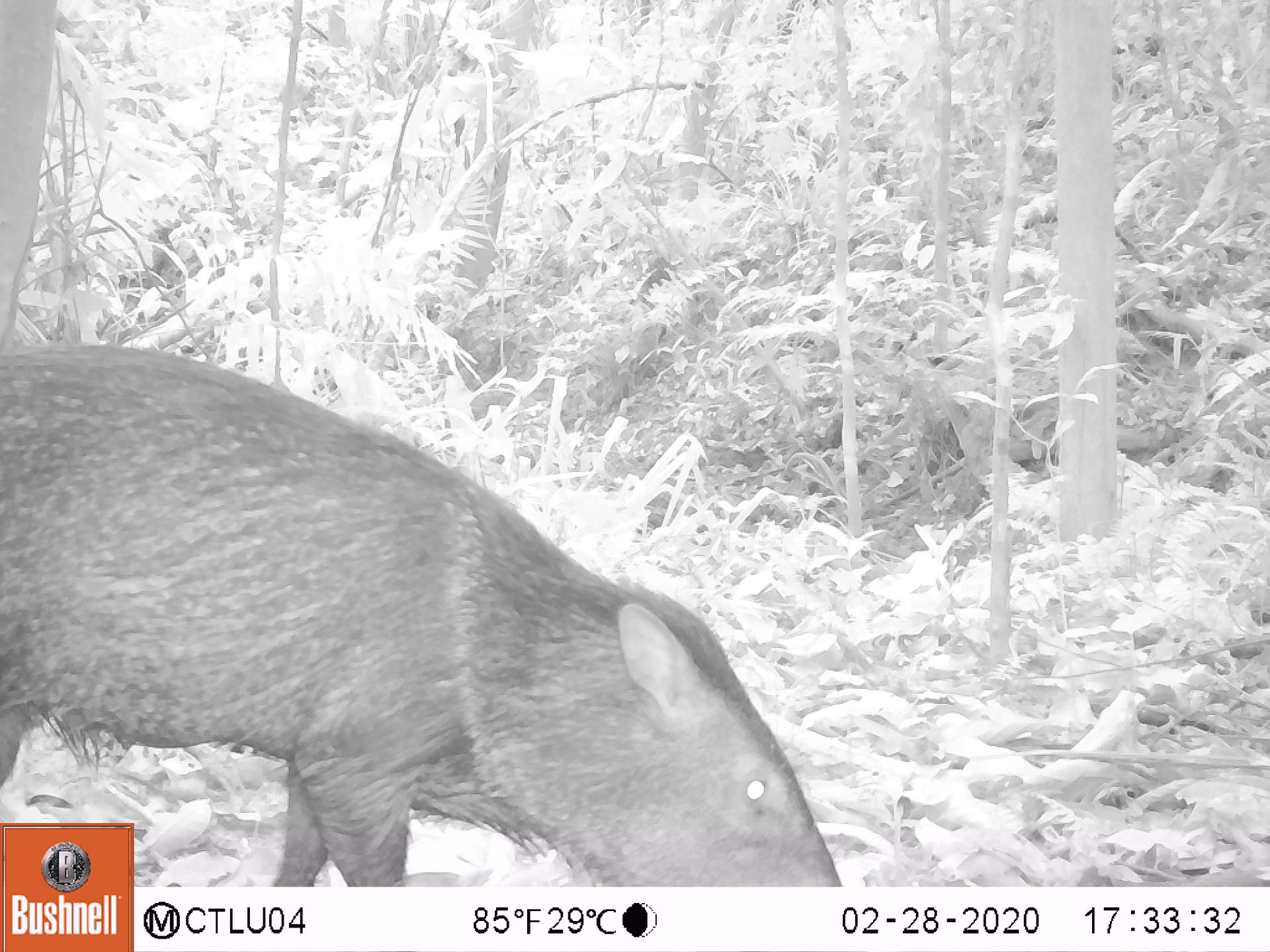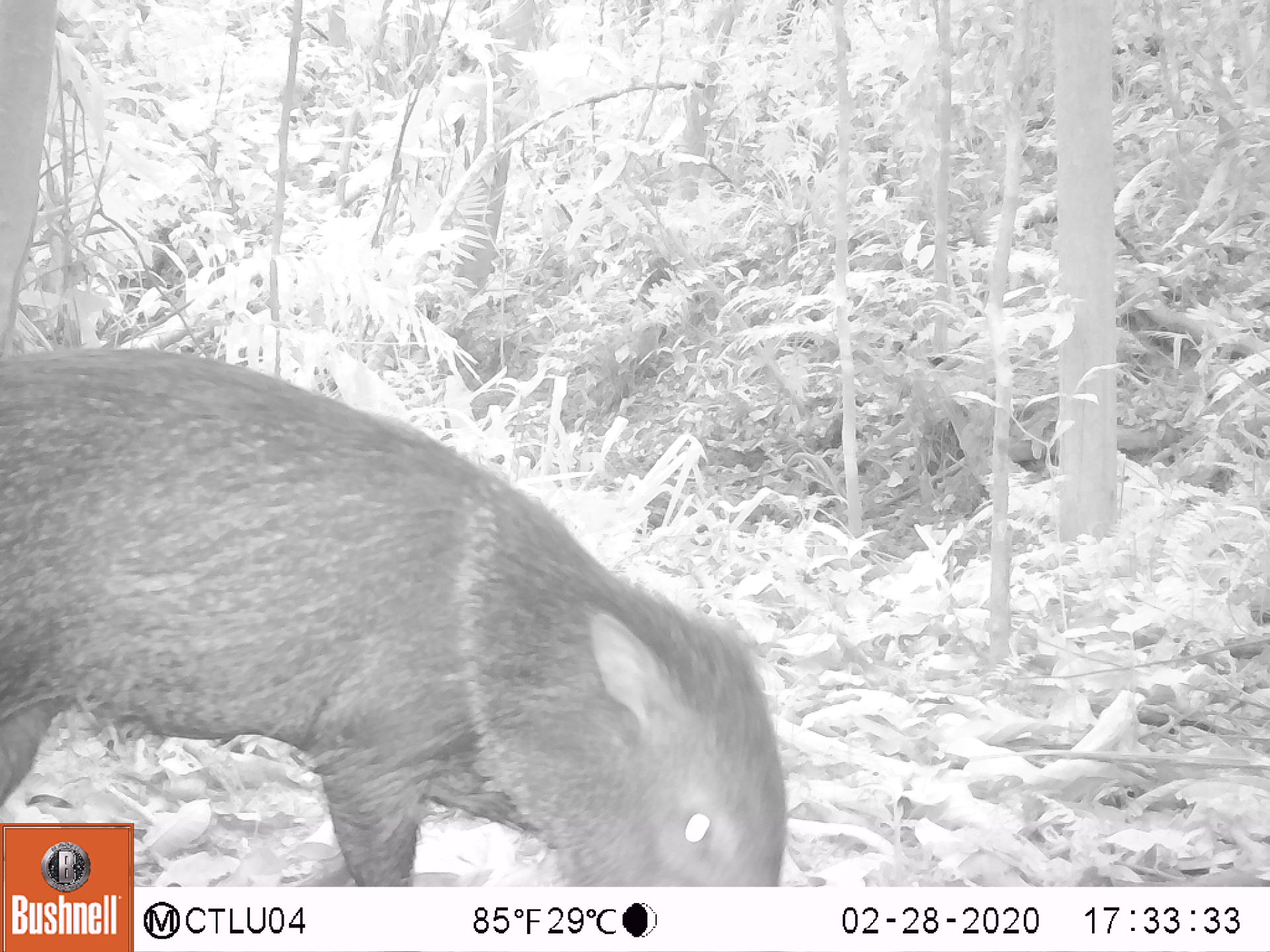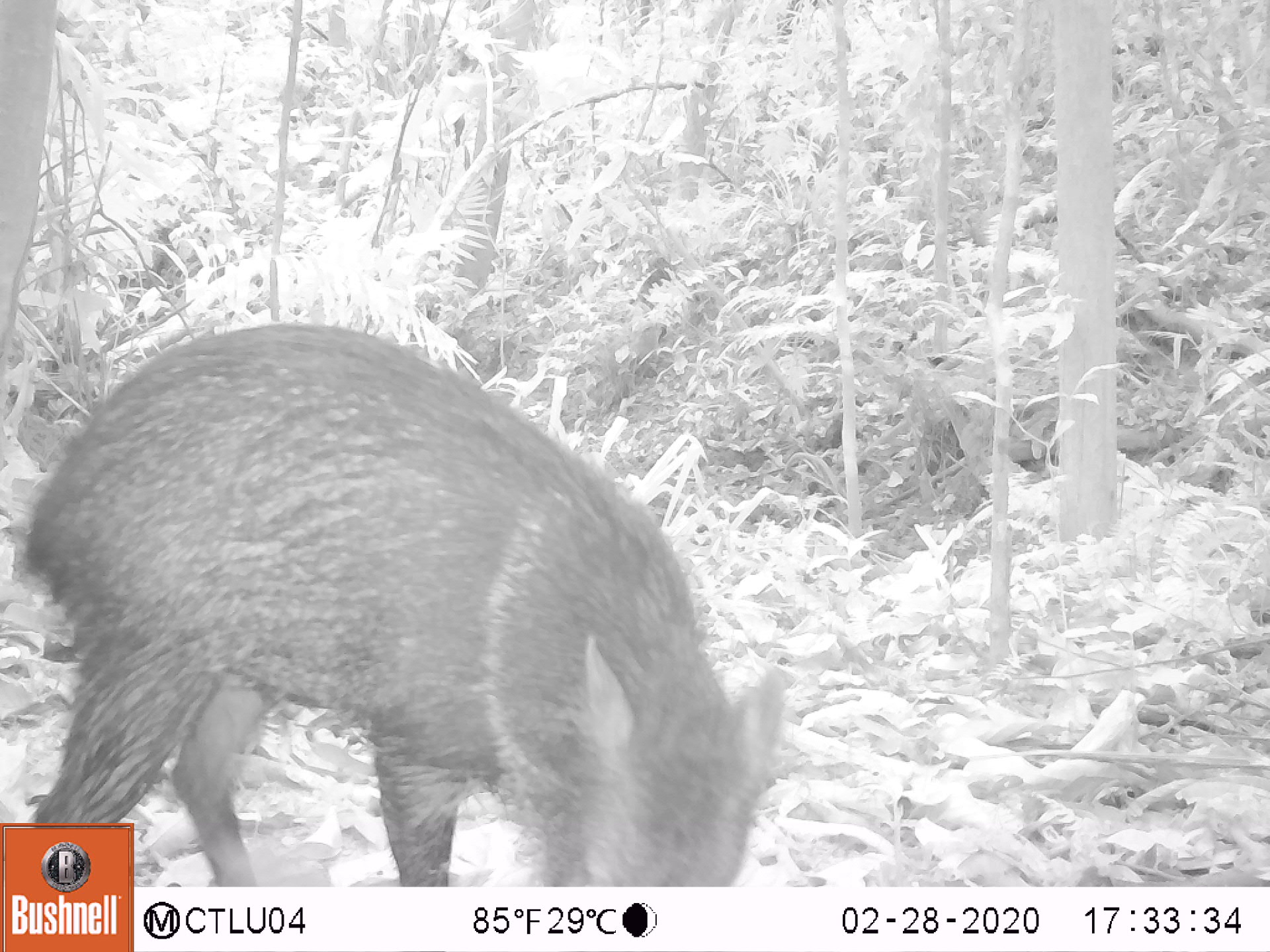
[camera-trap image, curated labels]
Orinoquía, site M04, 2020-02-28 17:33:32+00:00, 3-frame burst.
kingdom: Animalia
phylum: Chordata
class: Mammalia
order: Artiodactyla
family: Tayassuidae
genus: Pecari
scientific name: Pecari tajacu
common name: collared peccary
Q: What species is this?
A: Collared peccary (Pecari tajacu).